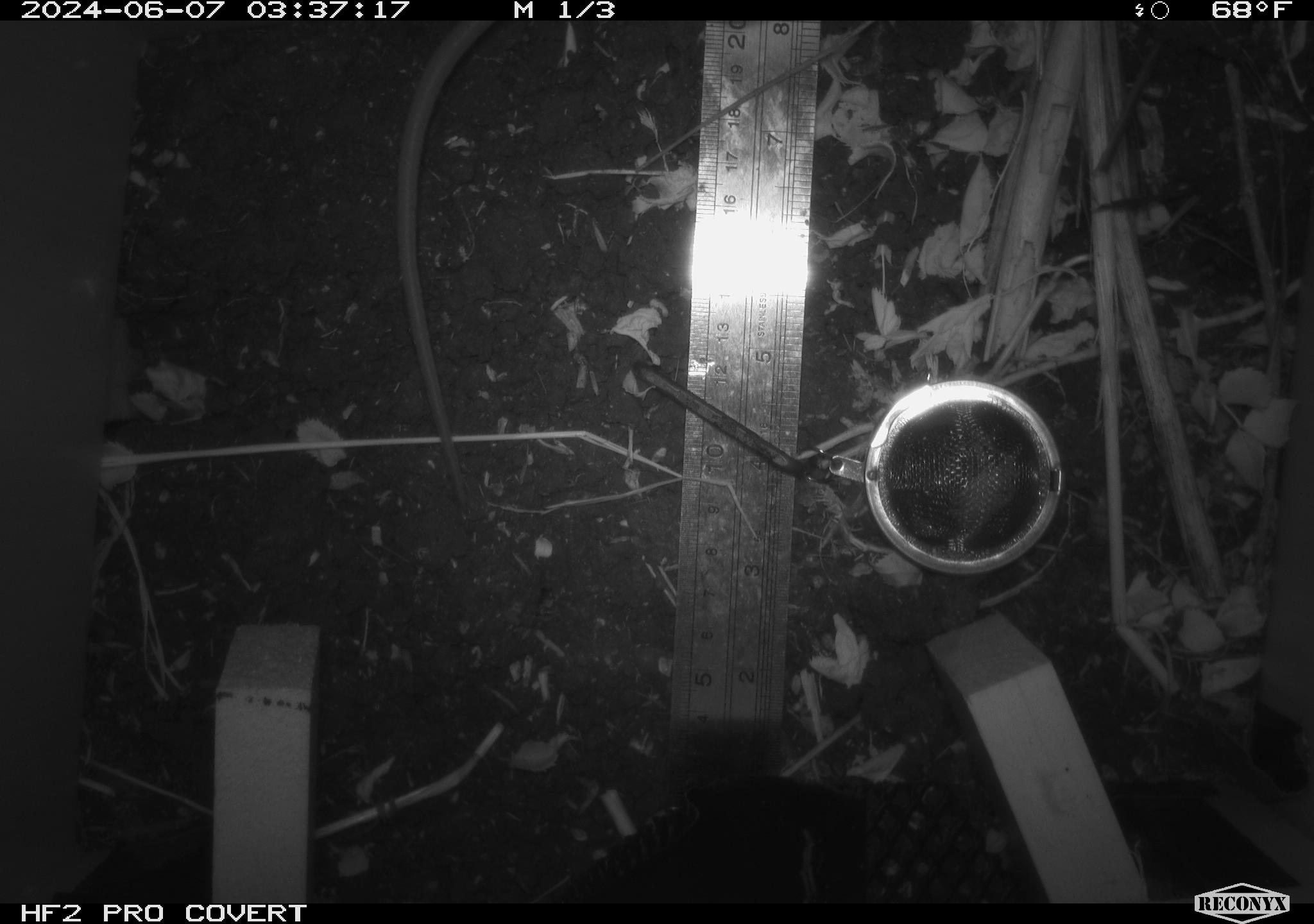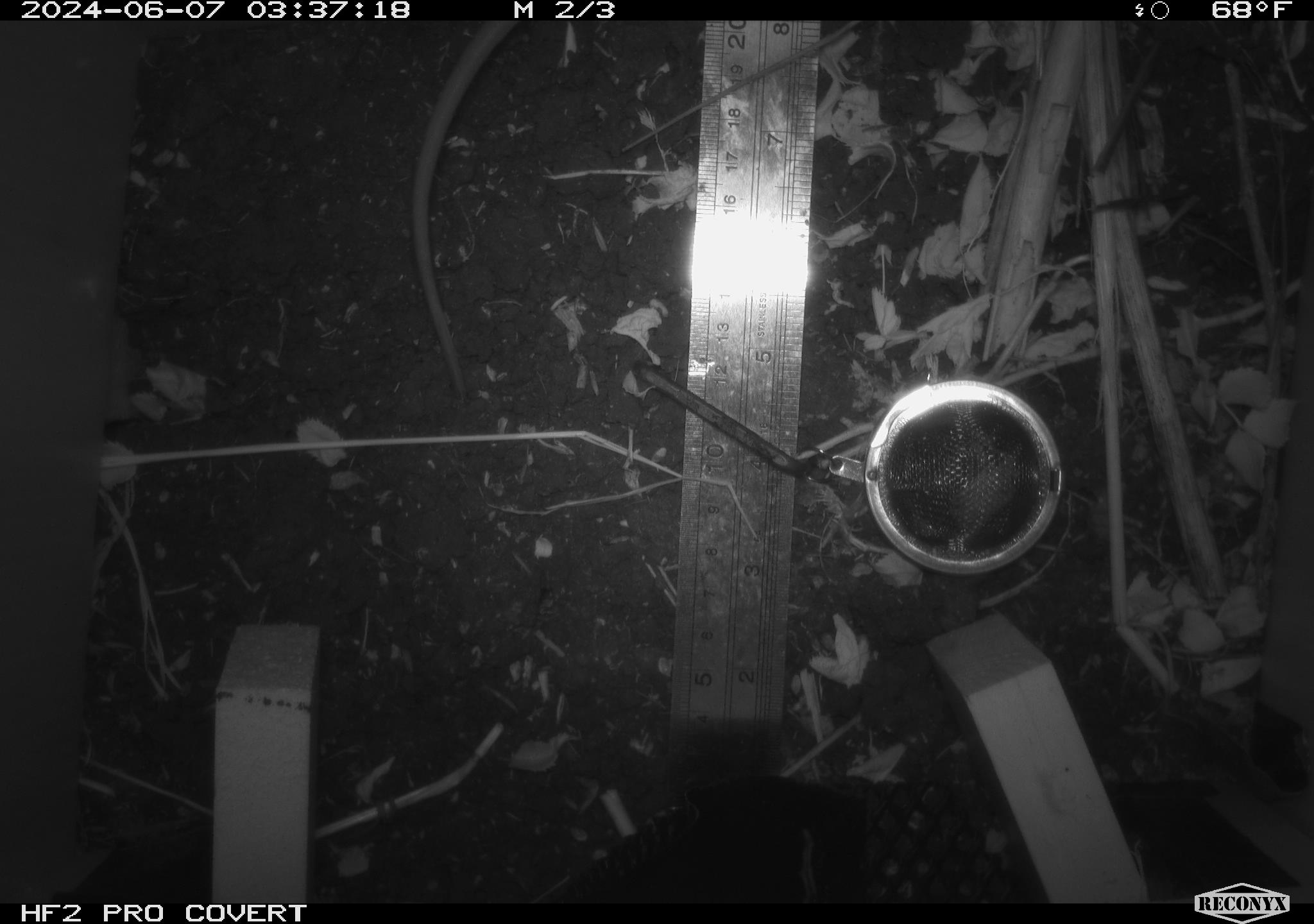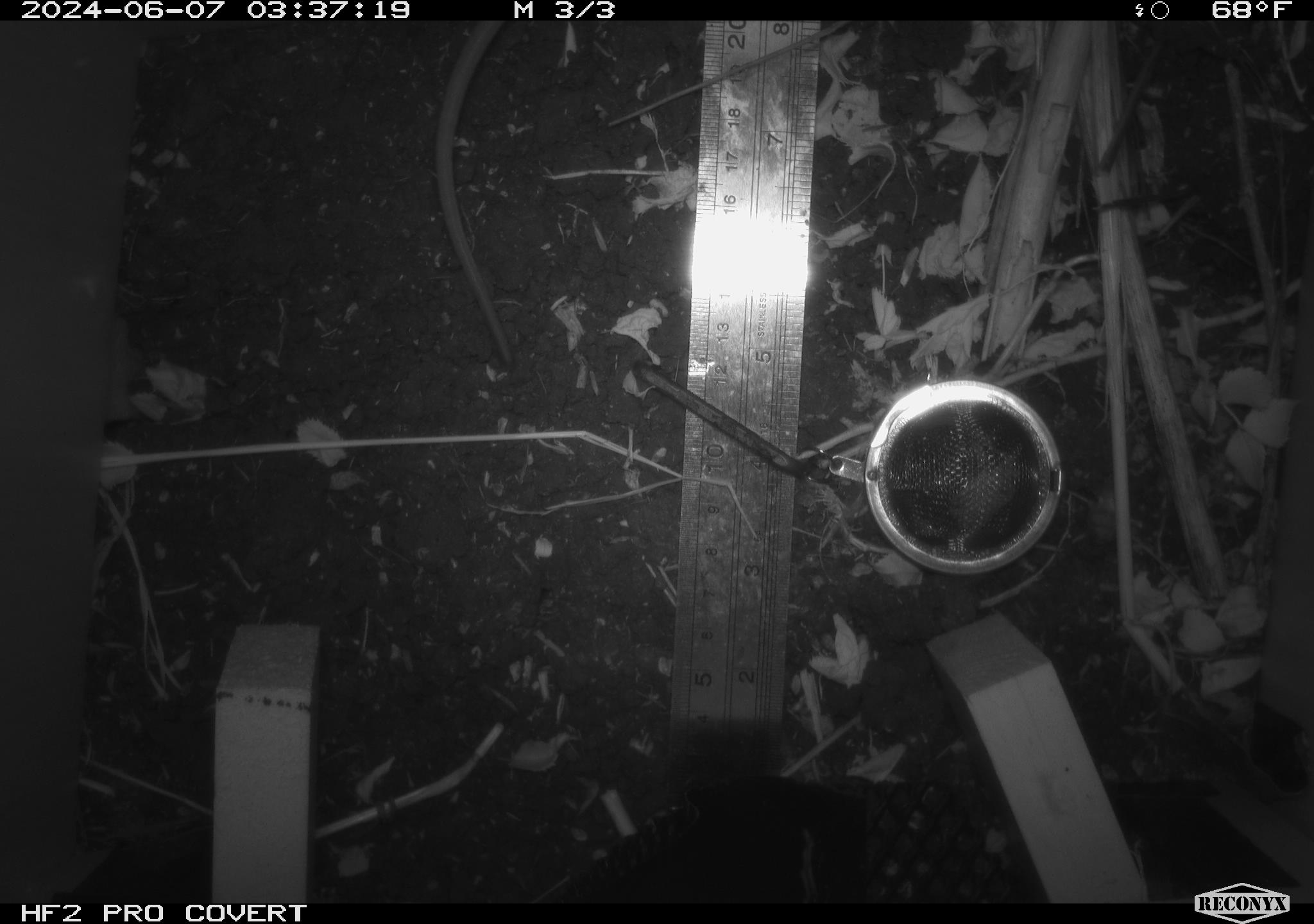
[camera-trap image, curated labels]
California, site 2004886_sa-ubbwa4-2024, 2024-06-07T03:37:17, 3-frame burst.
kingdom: Animalia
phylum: Chordata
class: Mammalia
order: Rodentia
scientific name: Rodentia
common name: woodrat or rat or mouse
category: woodrat or rat or mouse species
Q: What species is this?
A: Woodrat or rat or mouse species (woodrat or rat or mouse) (Rodentia).